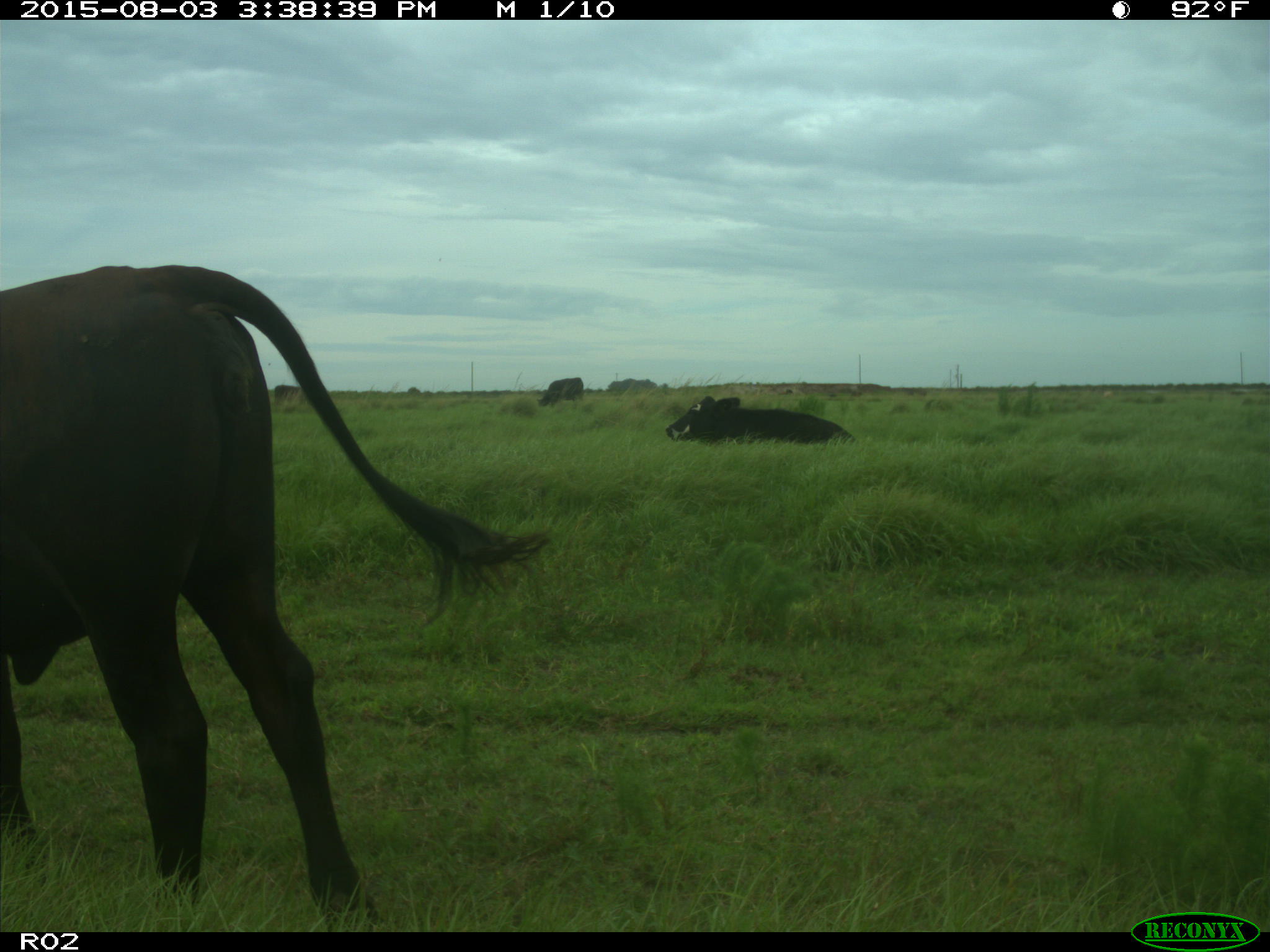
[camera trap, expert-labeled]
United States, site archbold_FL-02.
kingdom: Animalia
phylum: Chordata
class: Mammalia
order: Artiodactyla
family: Bovidae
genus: Bos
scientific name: Bos taurus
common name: domestic cow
Bos taurus (domestic cow).